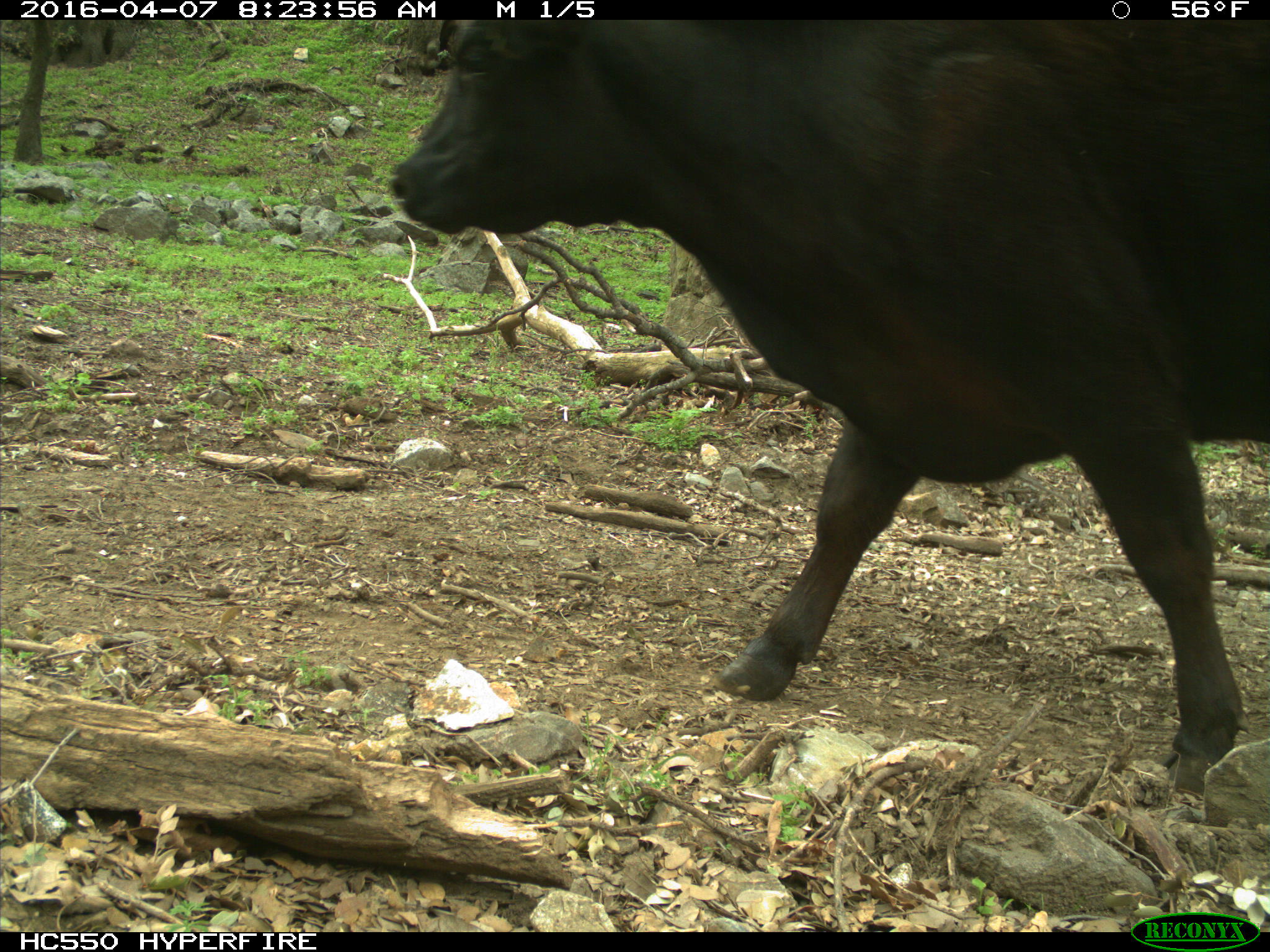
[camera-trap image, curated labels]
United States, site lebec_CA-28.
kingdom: Animalia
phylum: Chordata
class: Mammalia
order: Artiodactyla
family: Bovidae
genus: Bos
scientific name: Bos taurus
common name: domestic cow